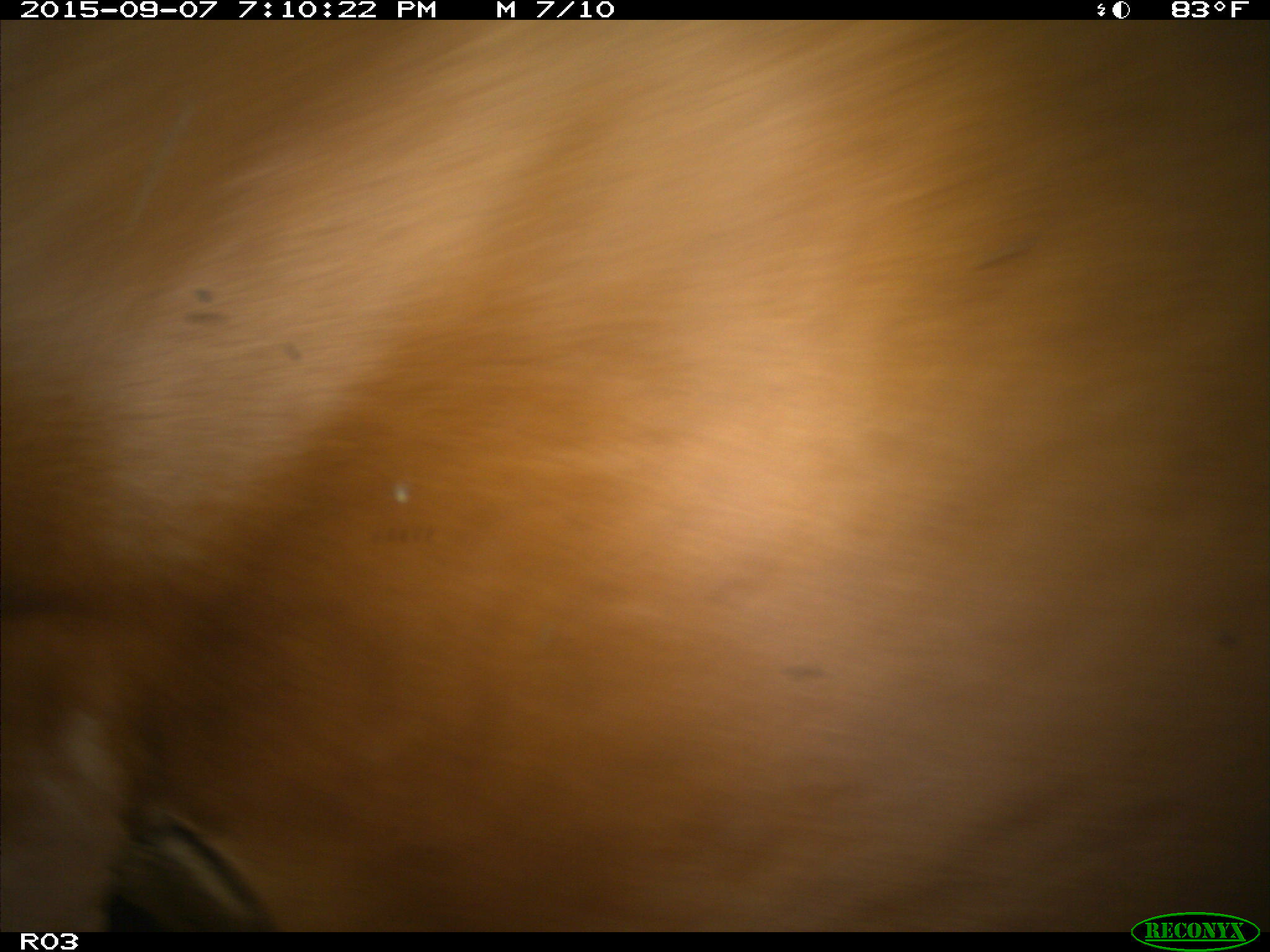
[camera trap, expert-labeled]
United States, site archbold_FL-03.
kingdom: Animalia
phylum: Chordata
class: Mammalia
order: Artiodactyla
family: Bovidae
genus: Bos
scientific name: Bos taurus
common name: domestic cow